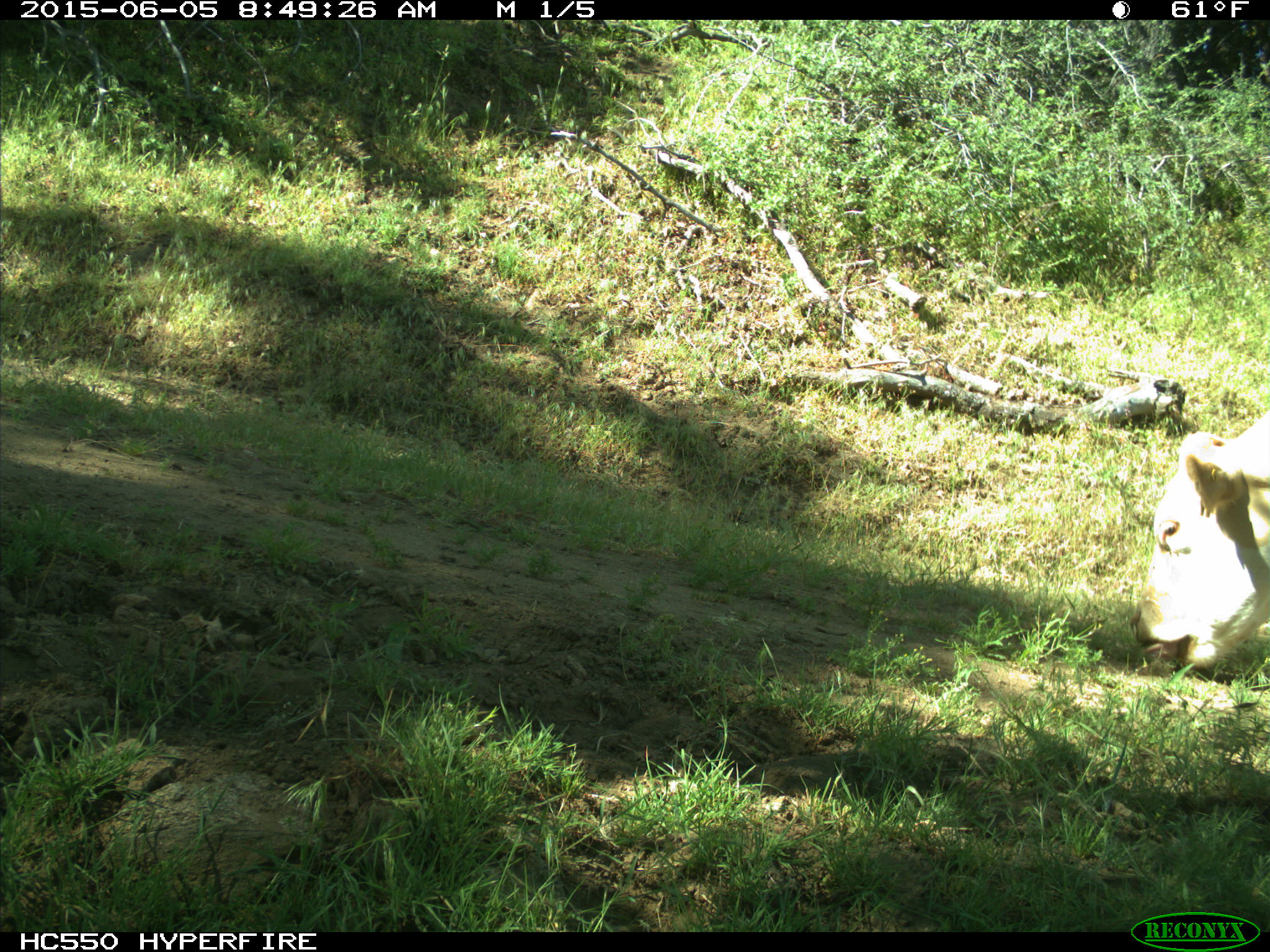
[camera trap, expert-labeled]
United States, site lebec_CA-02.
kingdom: Animalia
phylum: Chordata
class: Mammalia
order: Artiodactyla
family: Bovidae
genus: Bos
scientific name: Bos taurus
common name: domestic cow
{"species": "Bos taurus (domestic cow)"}